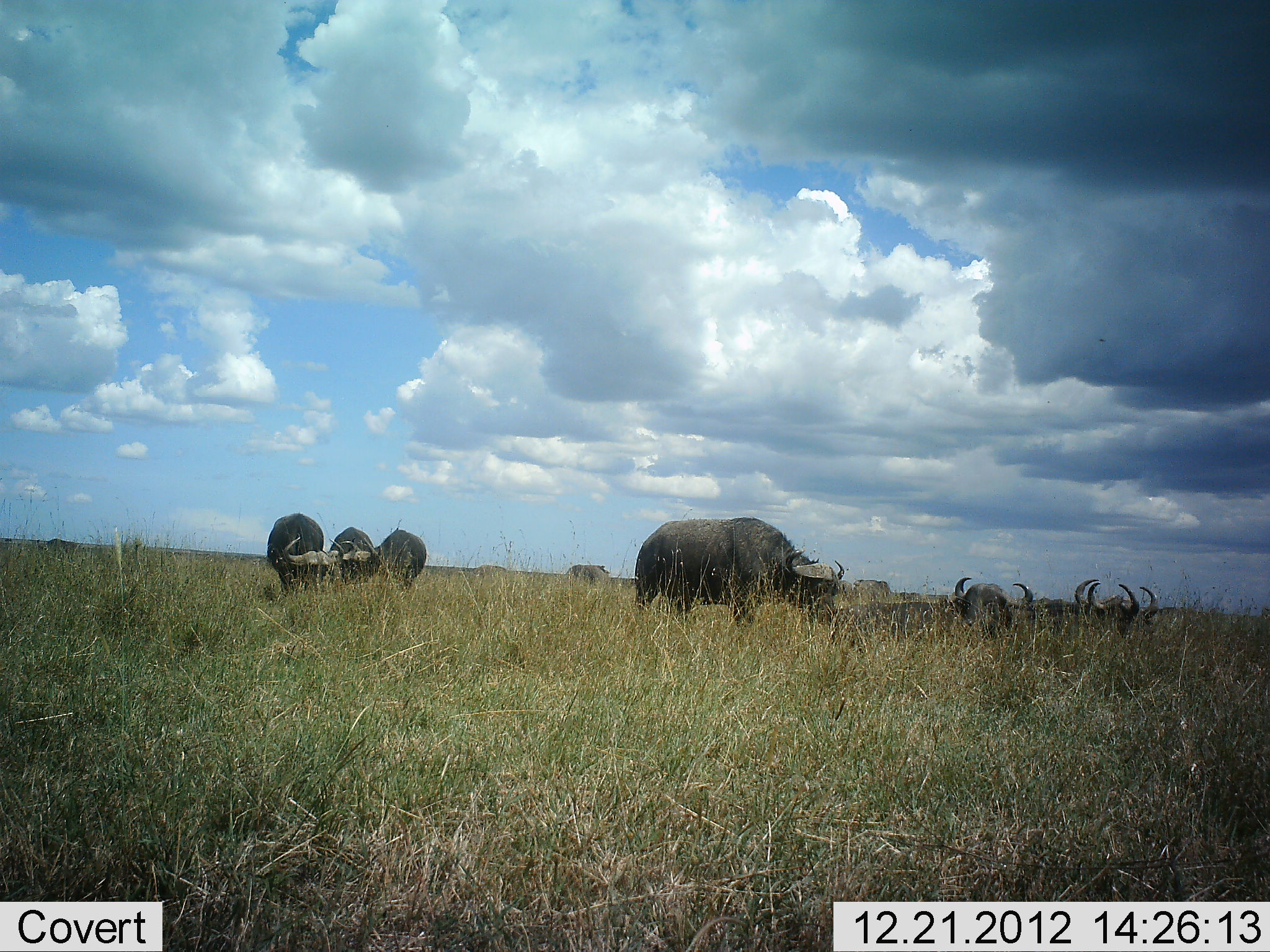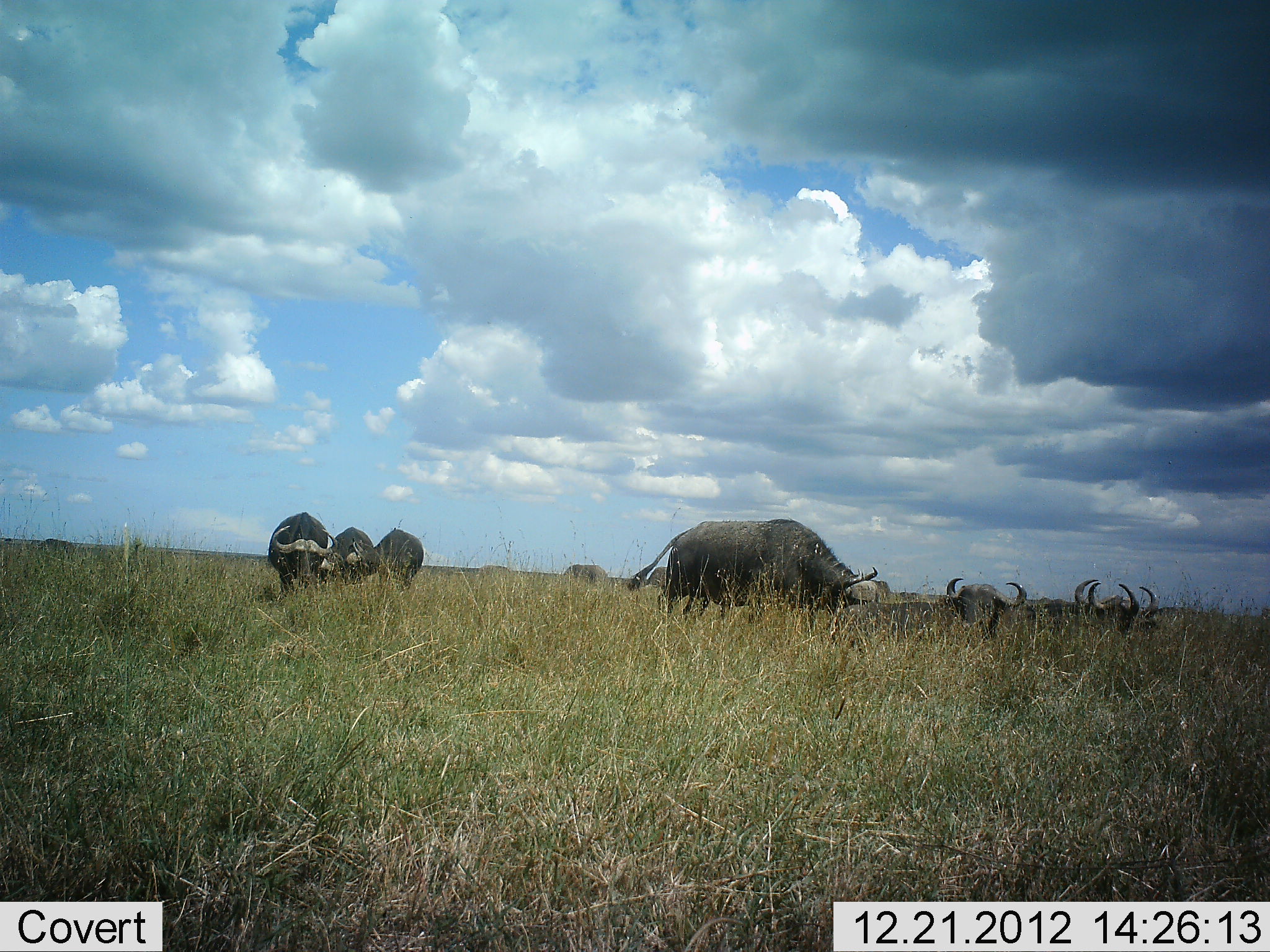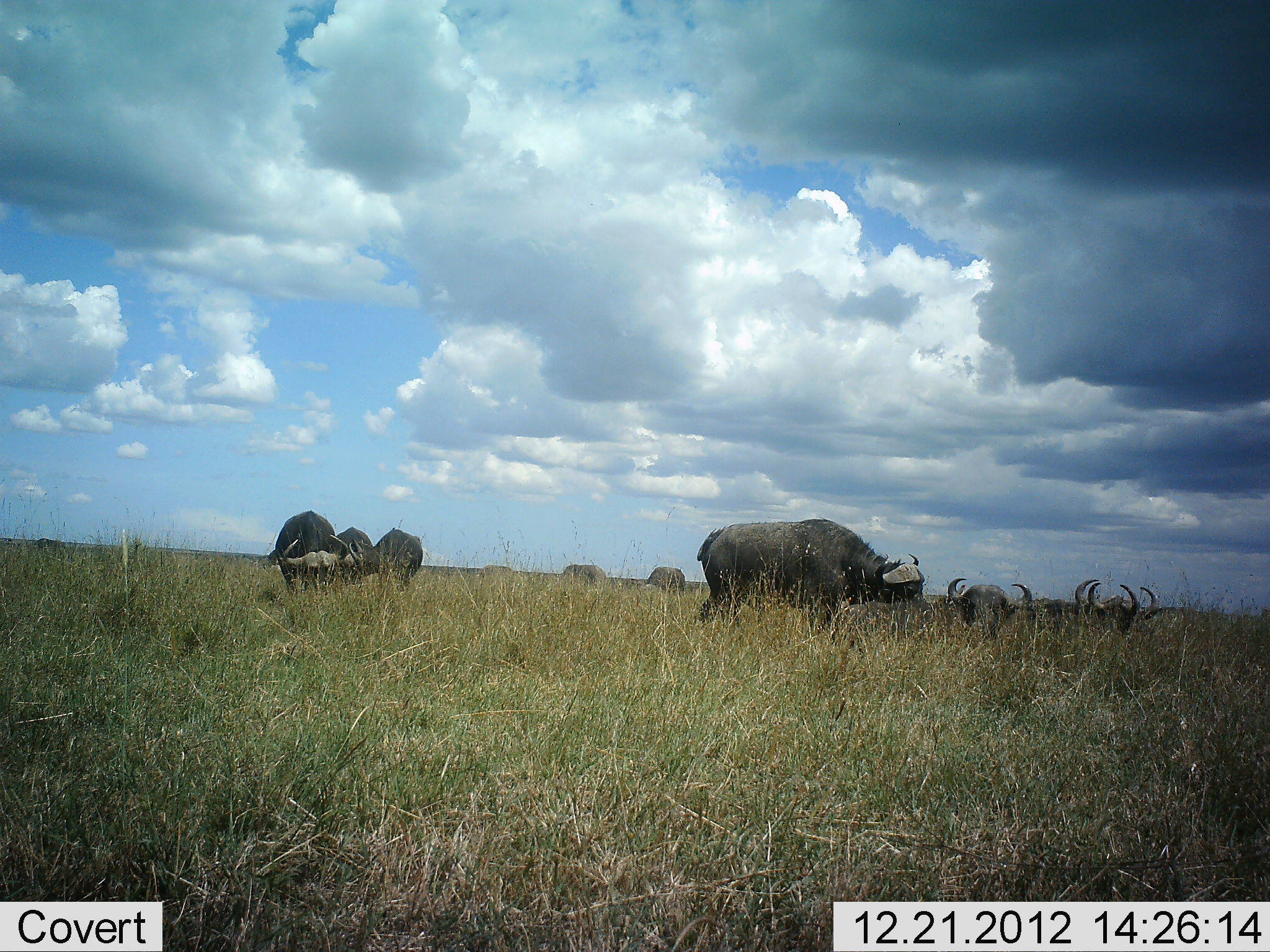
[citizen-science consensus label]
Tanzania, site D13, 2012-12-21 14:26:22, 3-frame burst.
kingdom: Animalia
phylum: Chordata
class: Mammalia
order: Artiodactyla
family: Bovidae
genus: Syncerus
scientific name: Syncerus caffer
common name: cape buffalo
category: buffalo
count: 10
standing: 41%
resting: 59%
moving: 32%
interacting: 6%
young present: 0%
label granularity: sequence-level